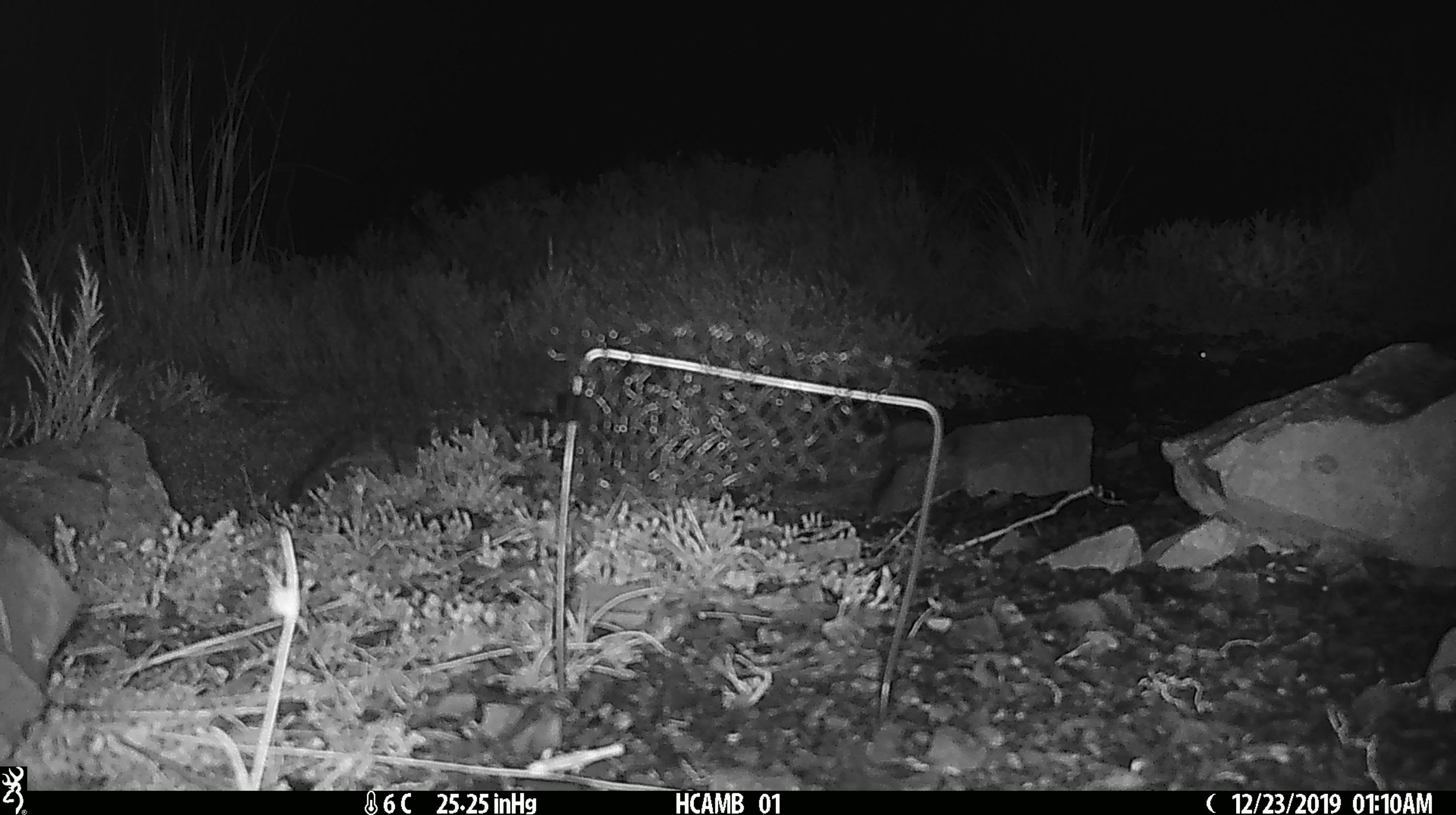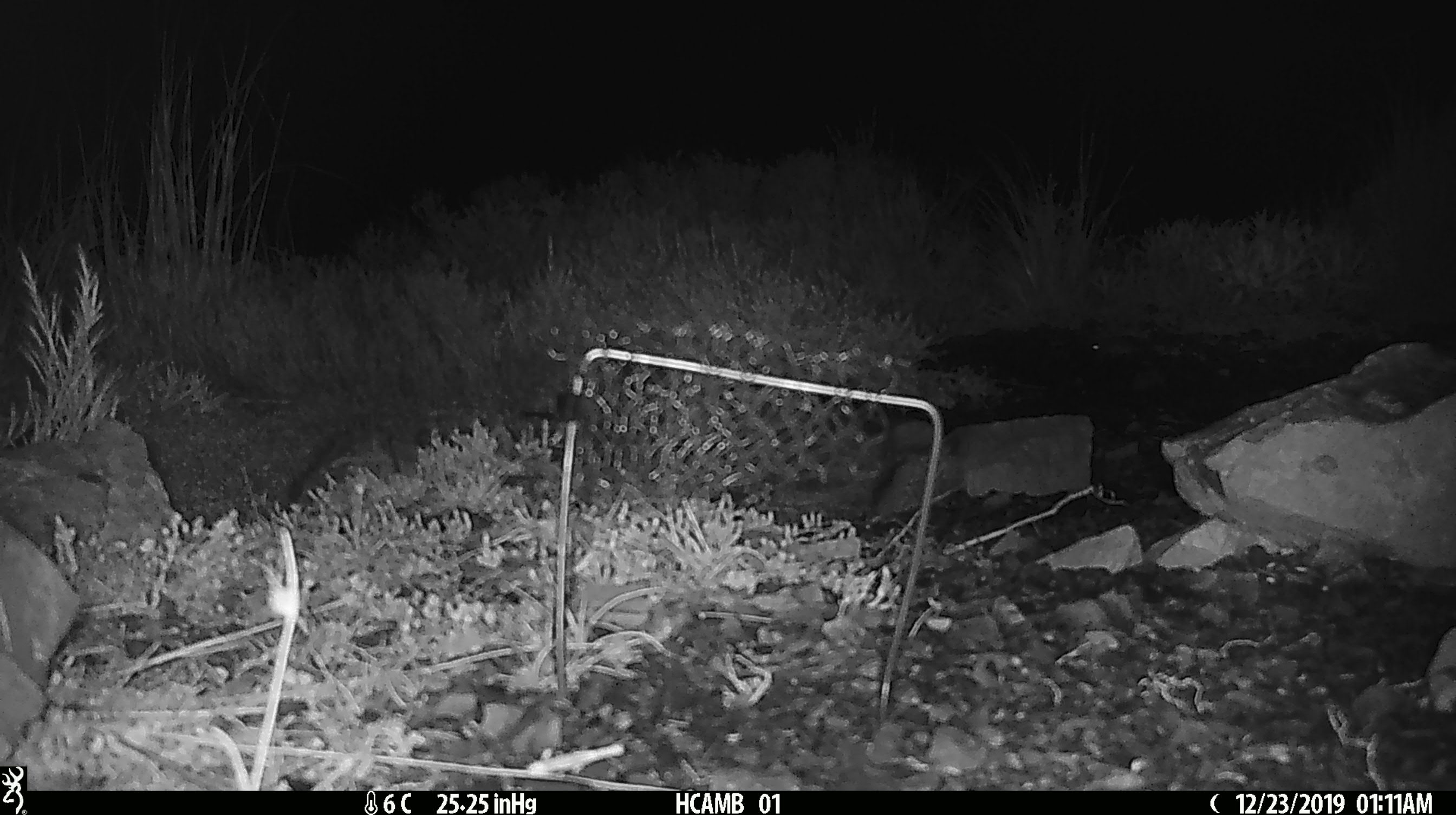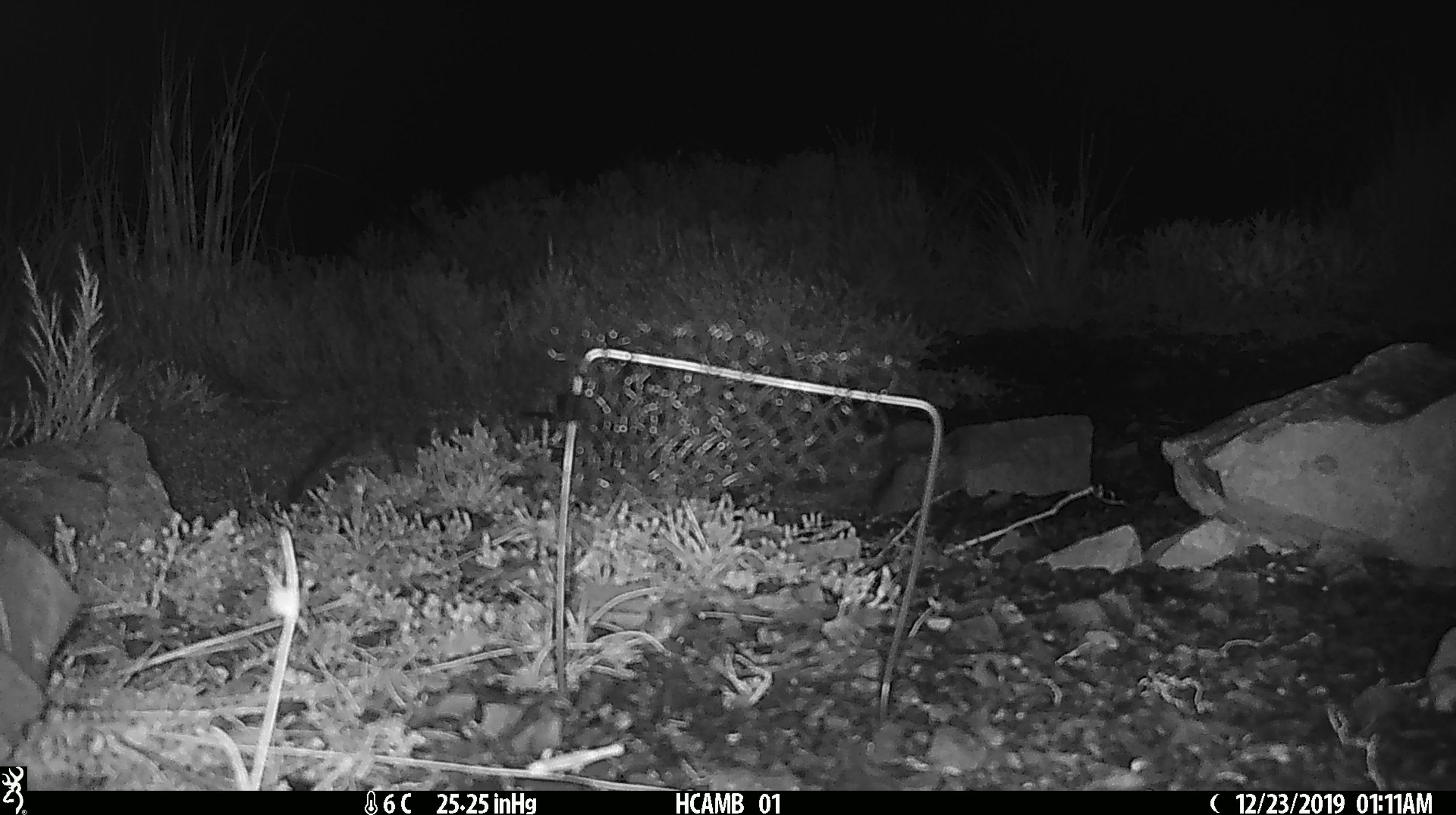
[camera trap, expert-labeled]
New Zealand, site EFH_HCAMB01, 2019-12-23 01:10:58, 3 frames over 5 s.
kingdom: Animalia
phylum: Chordata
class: Mammalia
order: Rodentia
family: Muridae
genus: Mus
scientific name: Mus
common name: mouse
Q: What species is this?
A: Mouse (Mus).